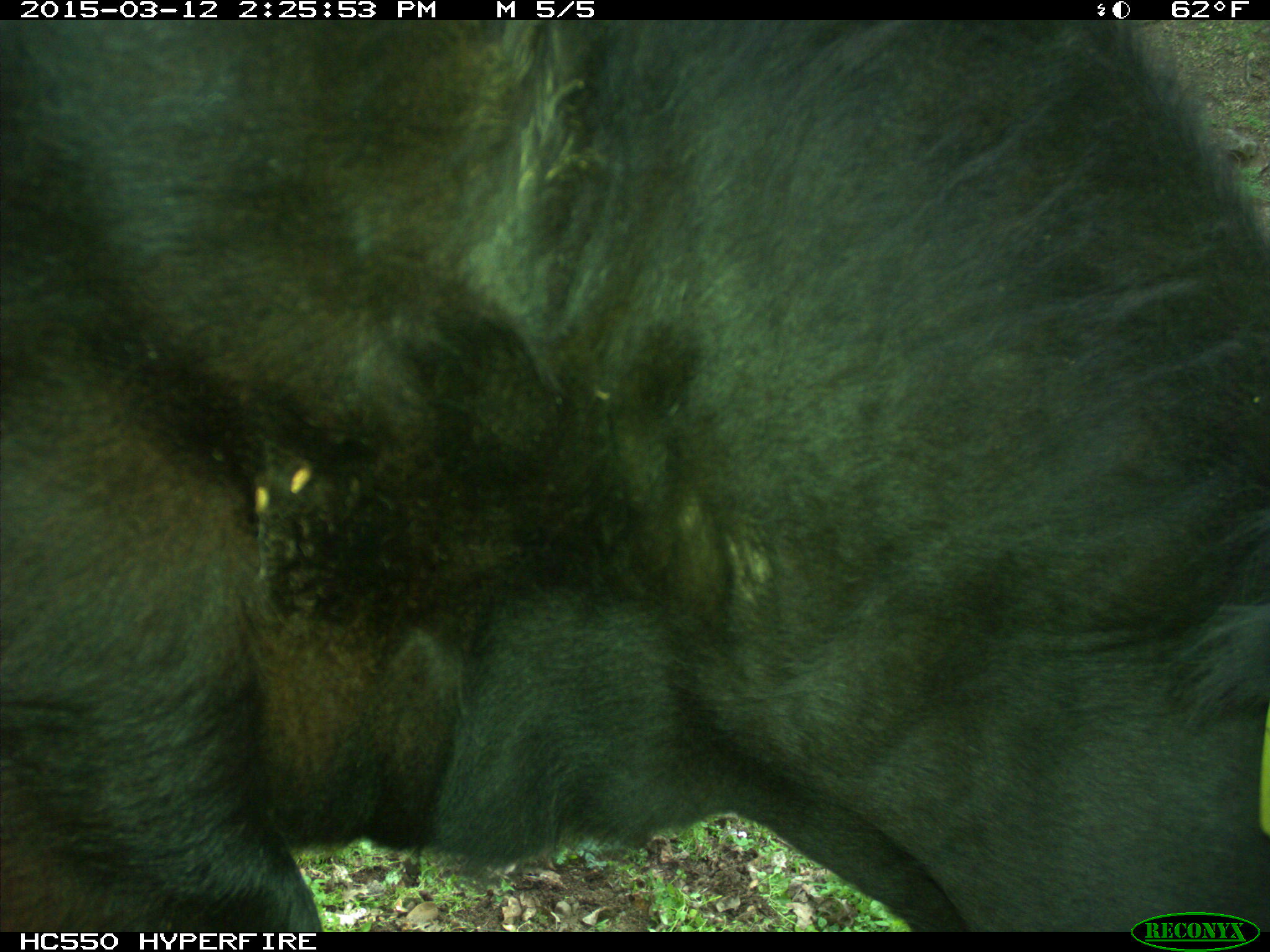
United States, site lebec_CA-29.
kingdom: Animalia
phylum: Chordata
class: Mammalia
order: Artiodactyla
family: Bovidae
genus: Bos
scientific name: Bos taurus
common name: domestic cow